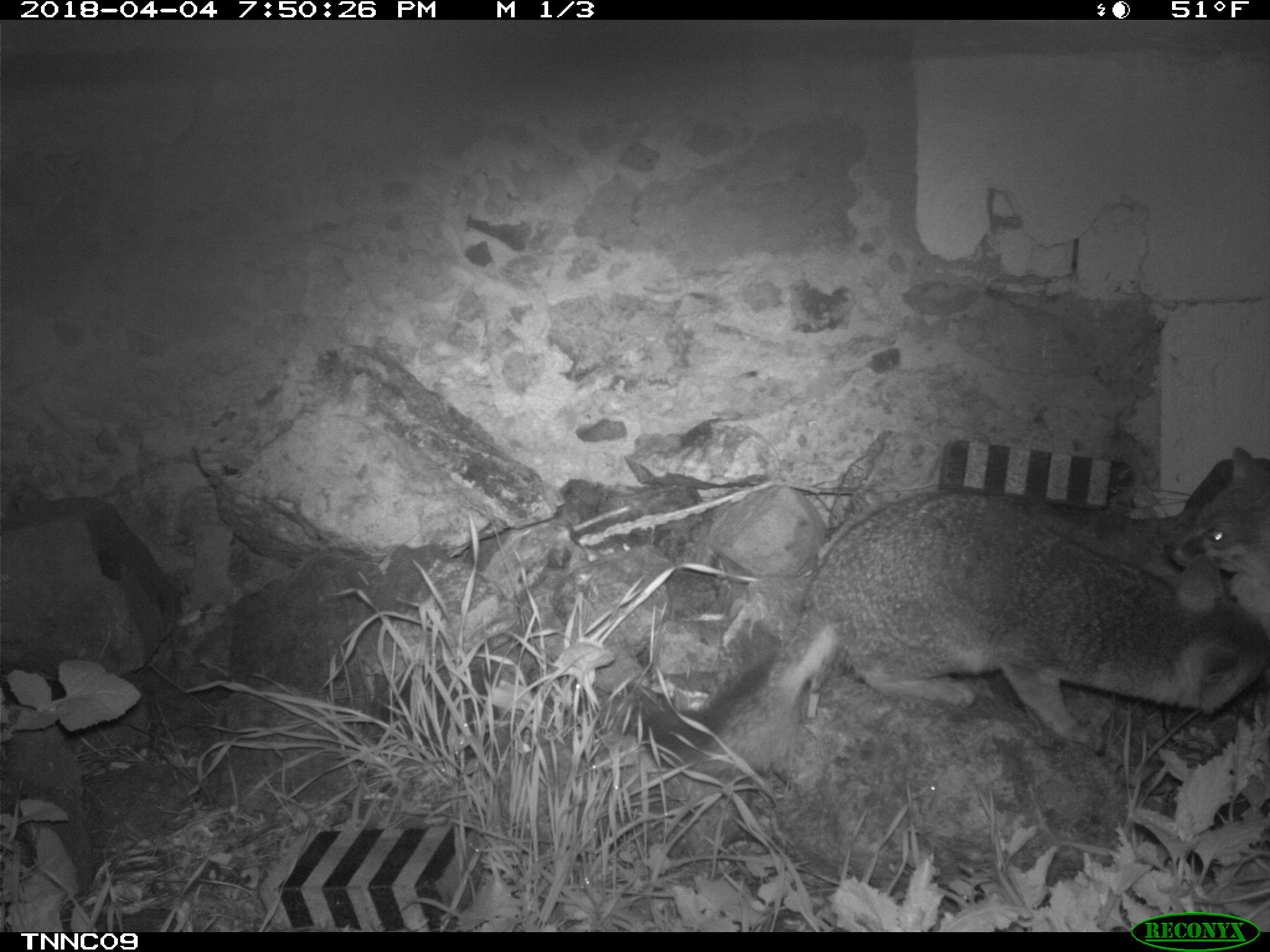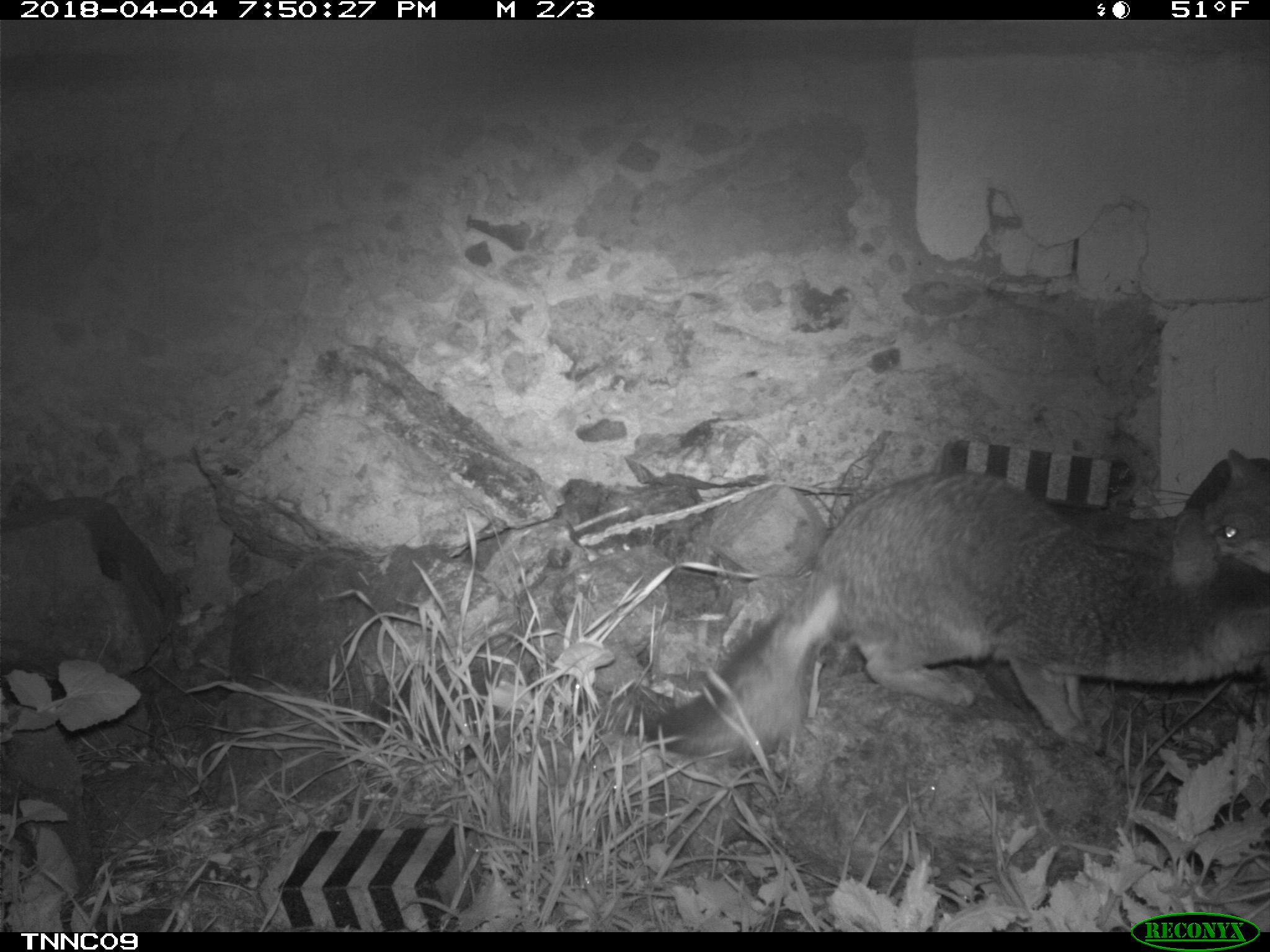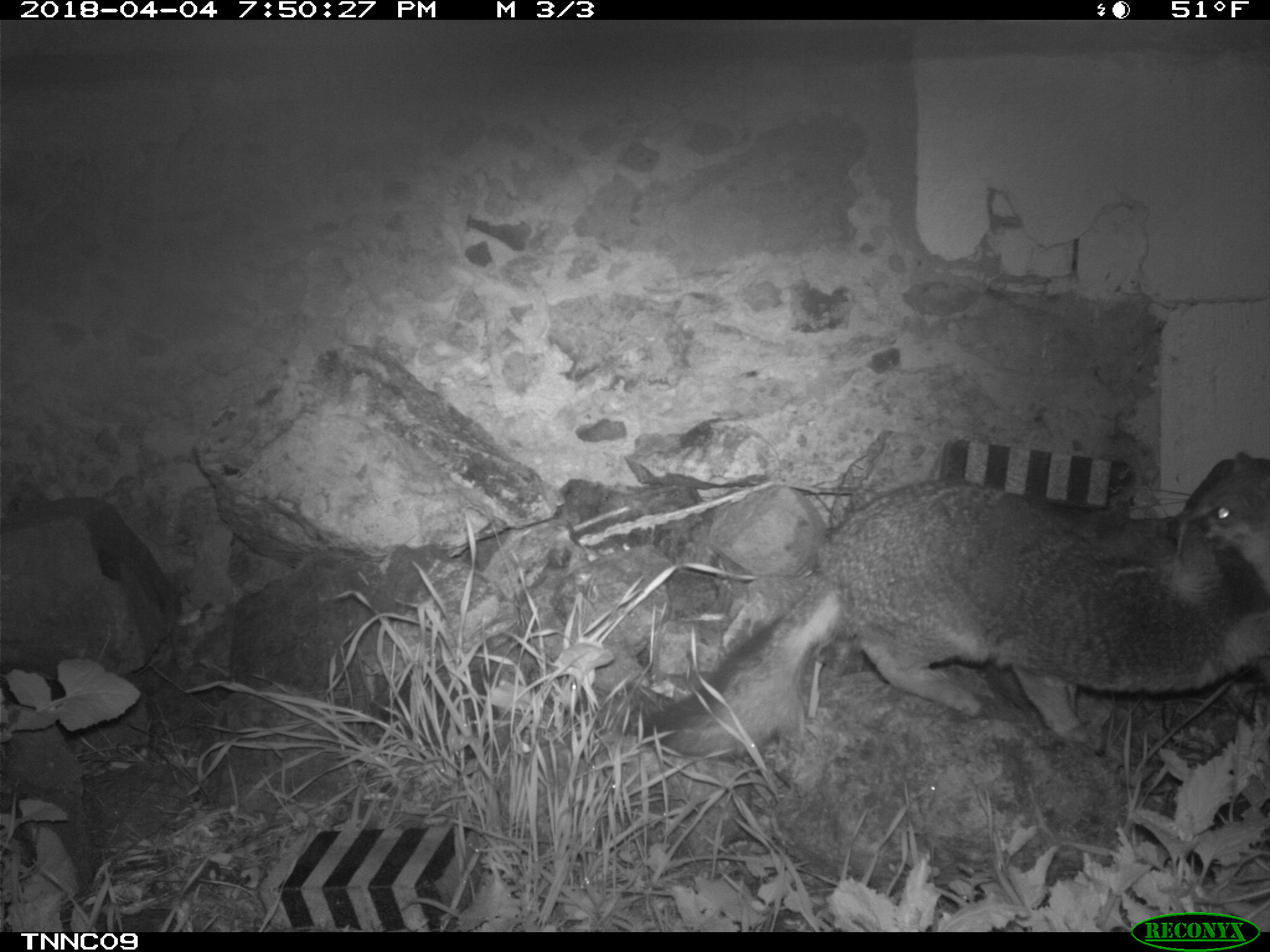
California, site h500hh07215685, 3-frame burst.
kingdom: Animalia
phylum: Chordata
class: Mammalia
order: Carnivora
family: Canidae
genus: Urocyon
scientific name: Urocyon littoralis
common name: island fox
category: fox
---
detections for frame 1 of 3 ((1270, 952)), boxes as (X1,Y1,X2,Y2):
fox: (636,483,1269,780); (1162,447,1269,588)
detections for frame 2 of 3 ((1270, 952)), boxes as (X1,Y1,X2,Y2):
fox: (632,469,1269,762); (1197,448,1269,572)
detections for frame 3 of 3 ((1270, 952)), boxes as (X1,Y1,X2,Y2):
fox: (643,479,1269,755); (1178,452,1269,675)